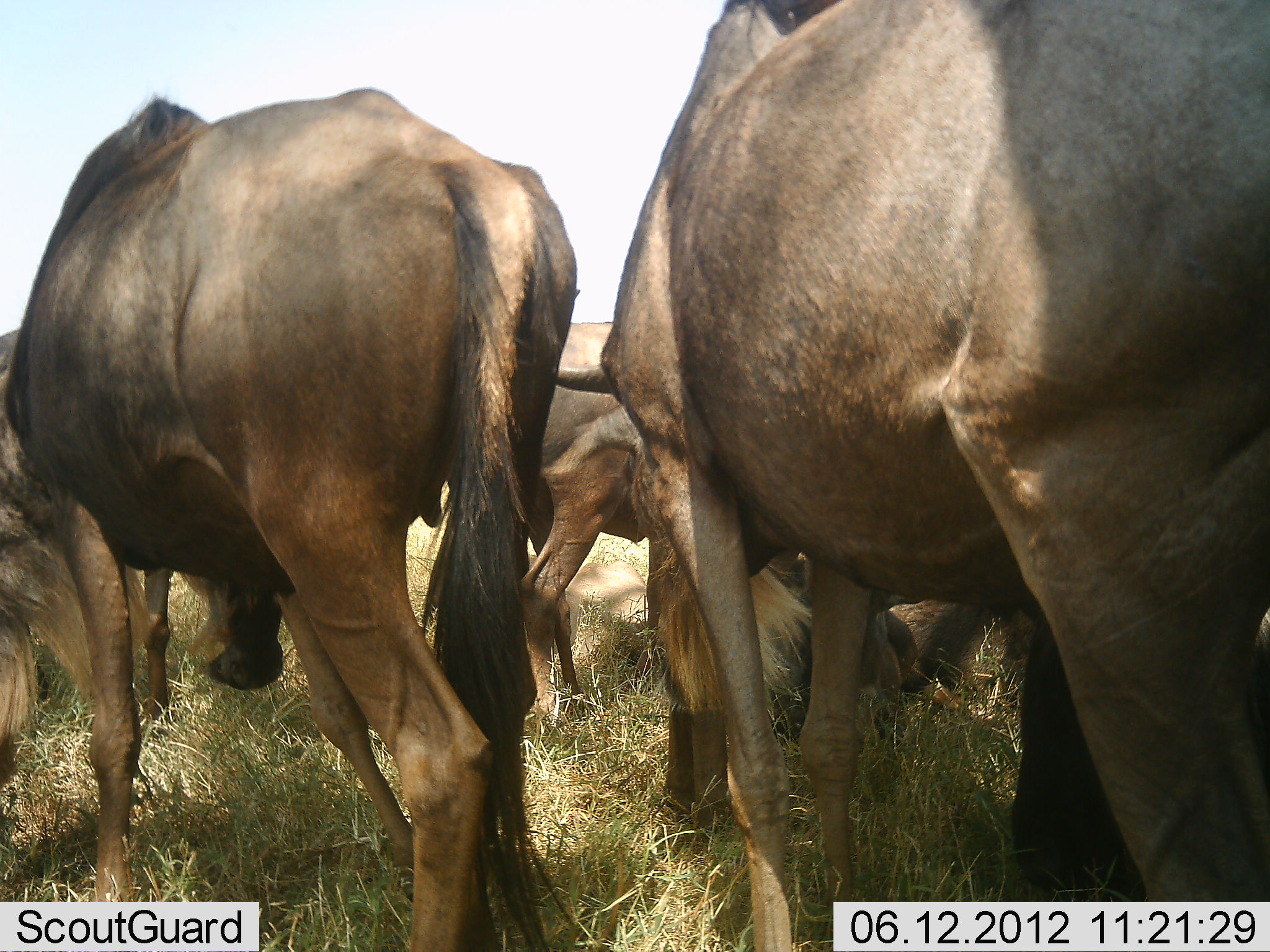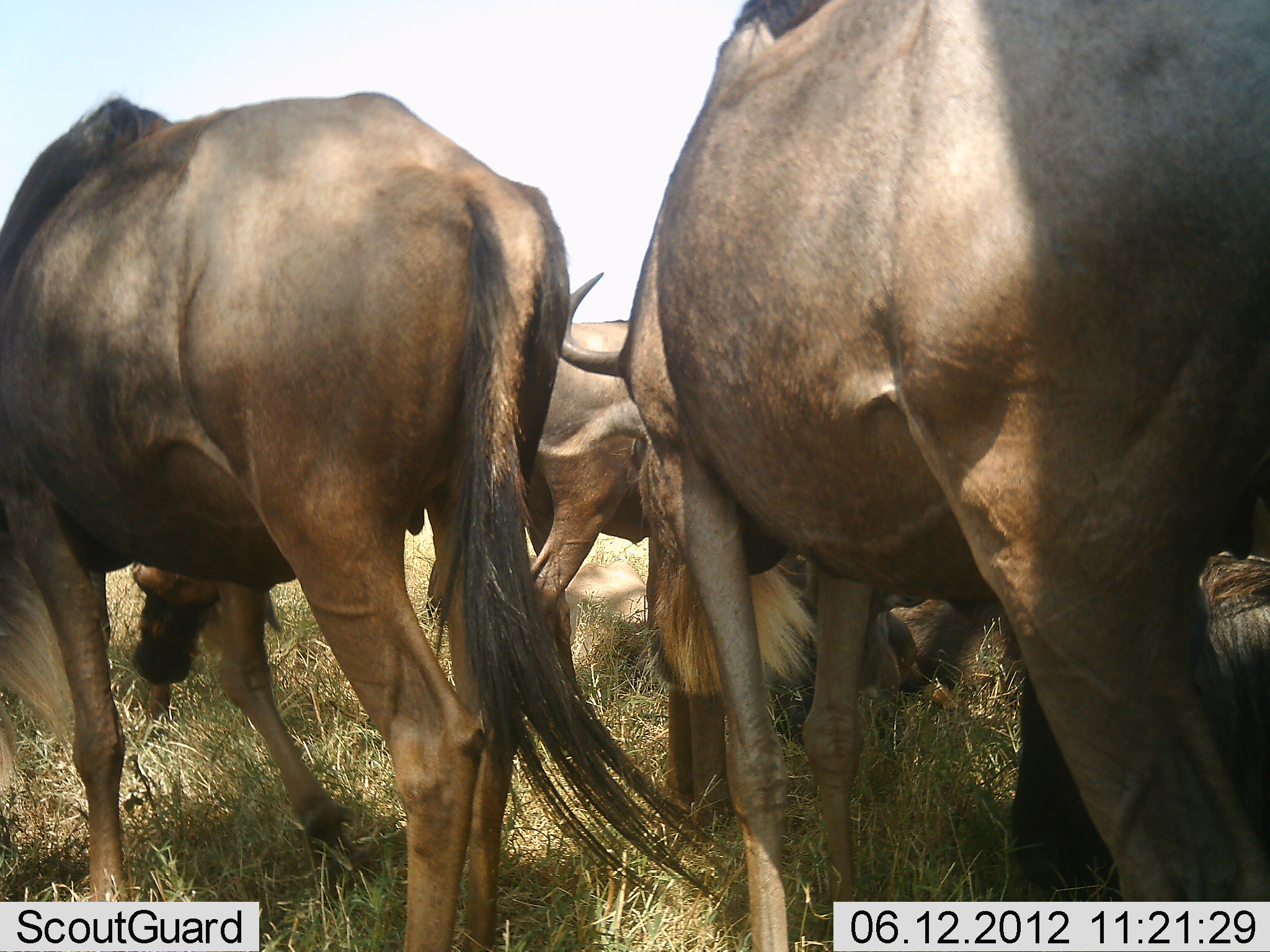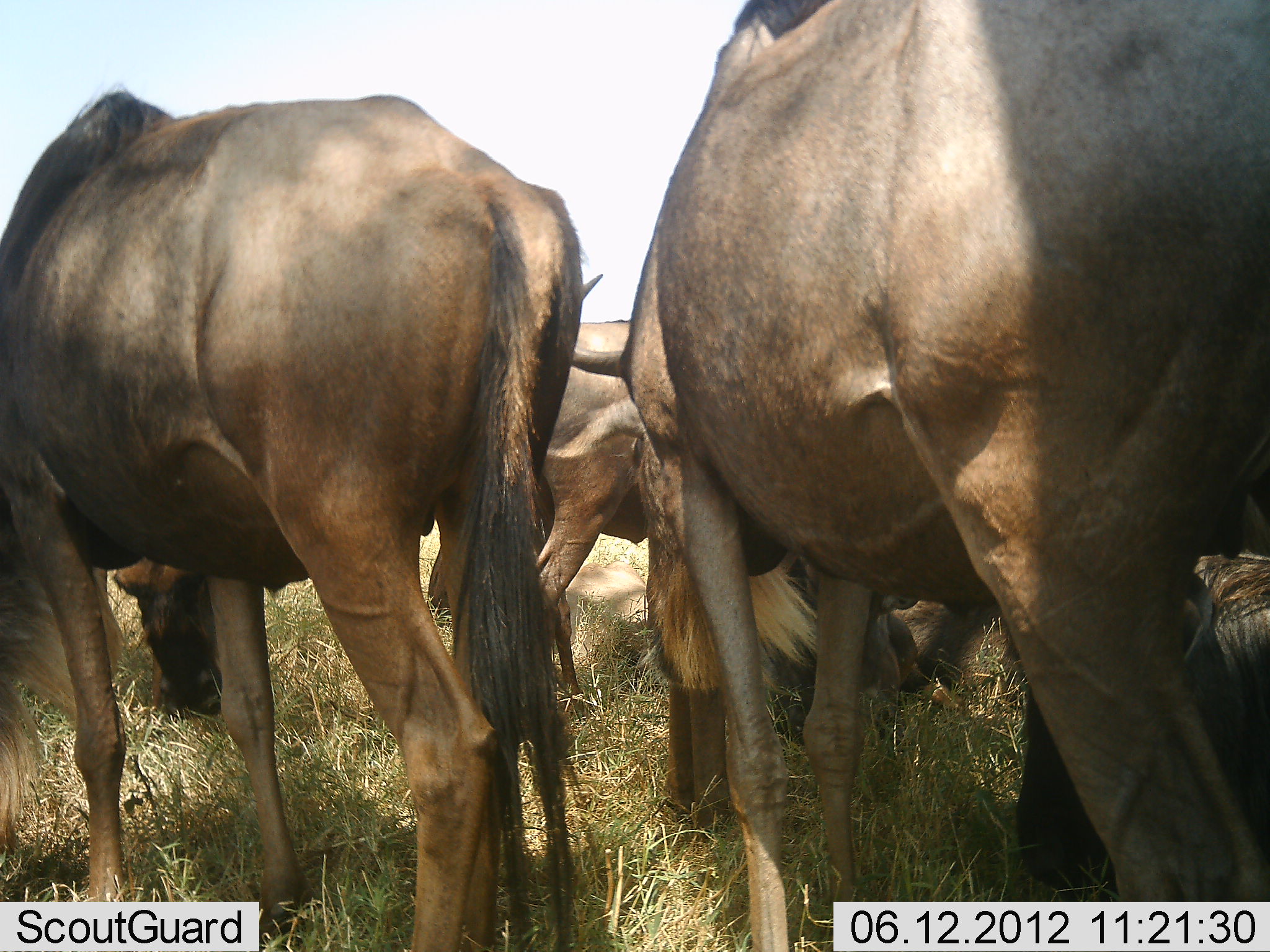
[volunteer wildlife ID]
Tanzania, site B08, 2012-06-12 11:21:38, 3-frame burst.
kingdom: Animalia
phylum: Chordata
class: Mammalia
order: Artiodactyla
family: Bovidae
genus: Connochaetes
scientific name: Connochaetes taurinus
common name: blue wildebeest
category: wildebeest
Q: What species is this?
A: Wildebeest (blue wildebeest) (Connochaetes taurinus).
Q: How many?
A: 5.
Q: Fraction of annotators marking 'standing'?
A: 60%.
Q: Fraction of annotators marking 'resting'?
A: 40%.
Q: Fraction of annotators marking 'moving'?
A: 30%.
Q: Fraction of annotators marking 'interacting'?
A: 0%.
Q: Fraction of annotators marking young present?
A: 0%.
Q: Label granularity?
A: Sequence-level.